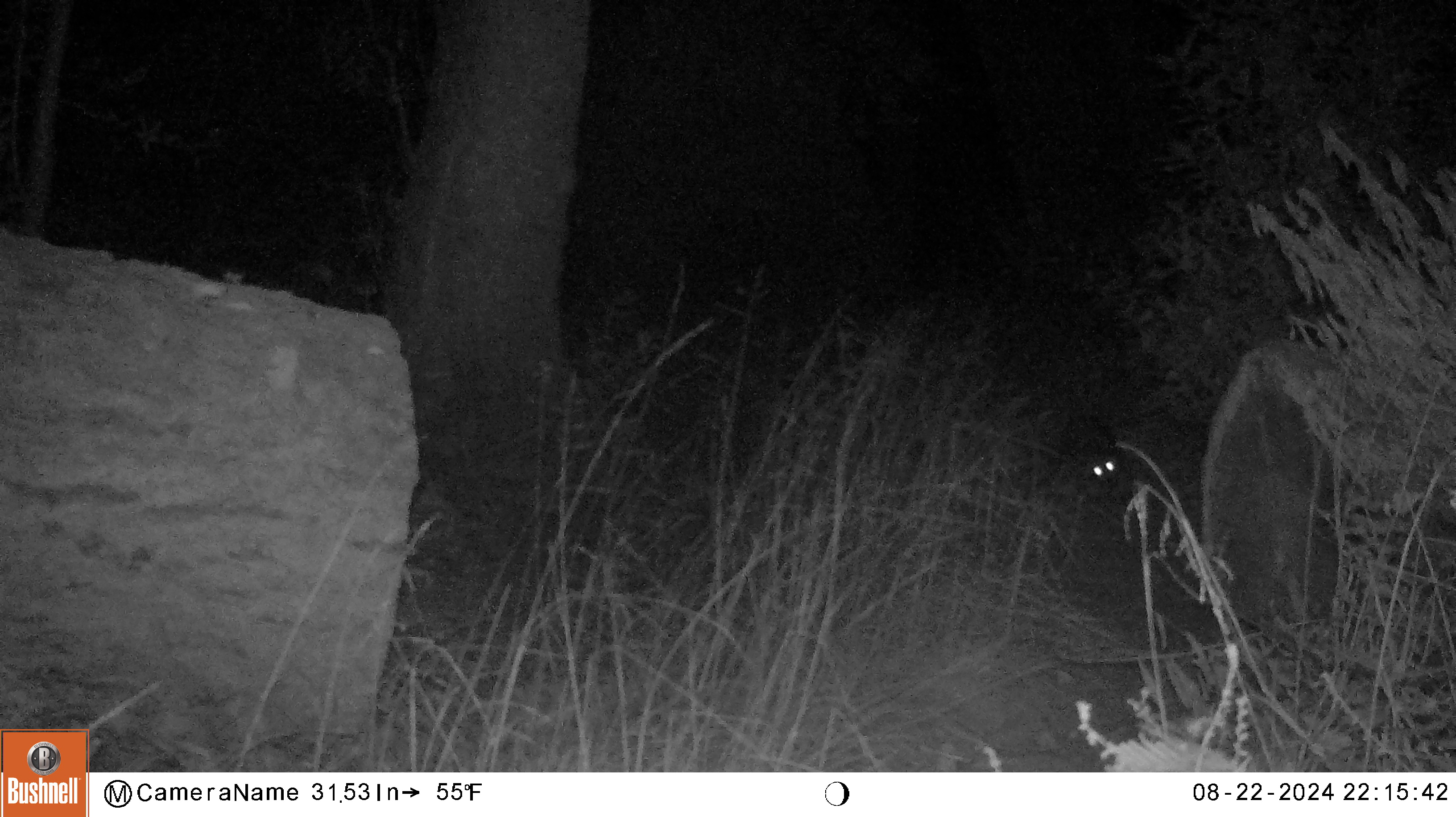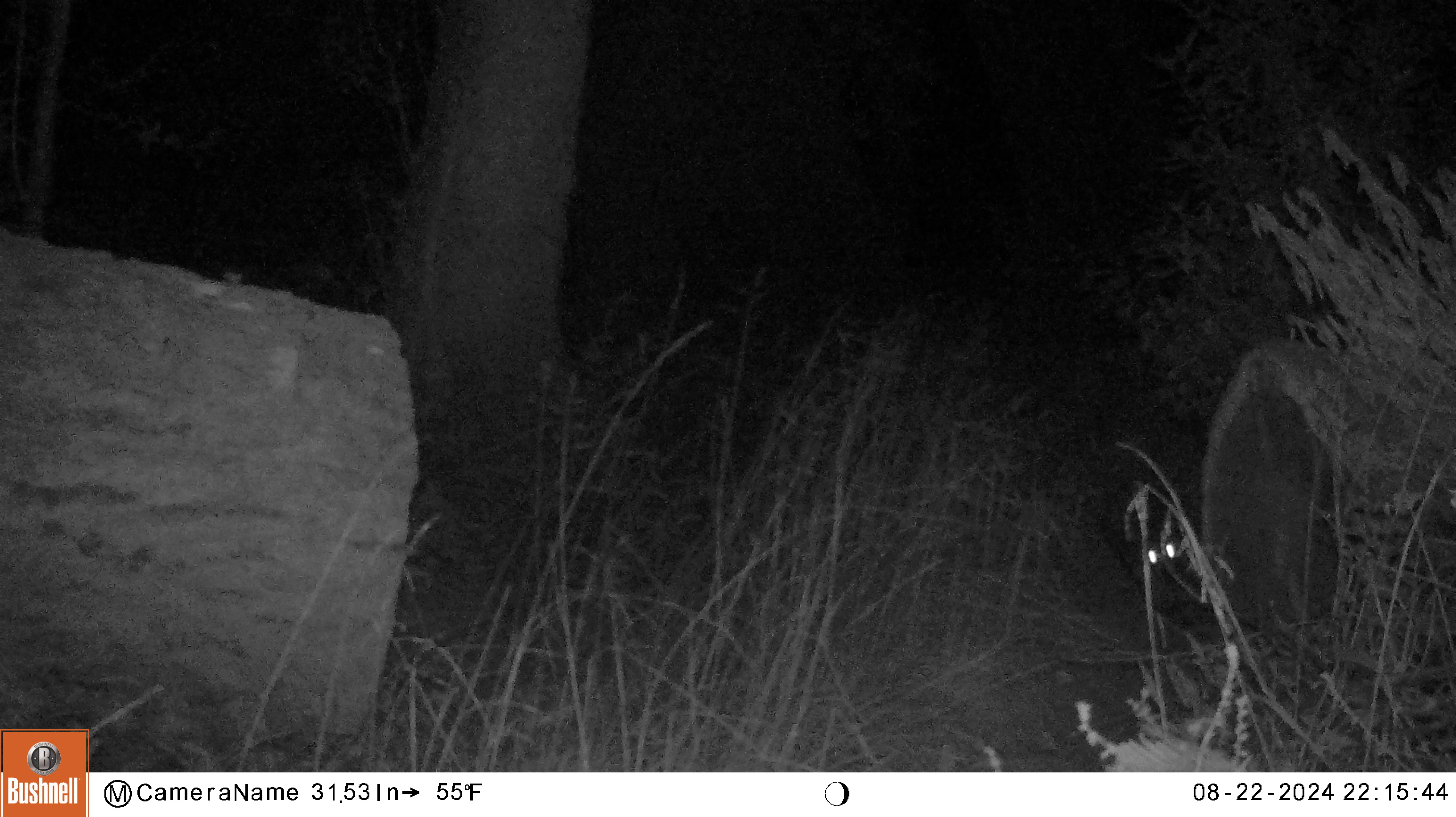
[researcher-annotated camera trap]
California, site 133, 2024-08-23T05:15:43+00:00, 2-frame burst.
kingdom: Animalia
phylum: Chordata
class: Mammalia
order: Carnivora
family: Procyonidae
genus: Procyon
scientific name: Procyon lotor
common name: raccoon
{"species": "raccoon (Procyon lotor)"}